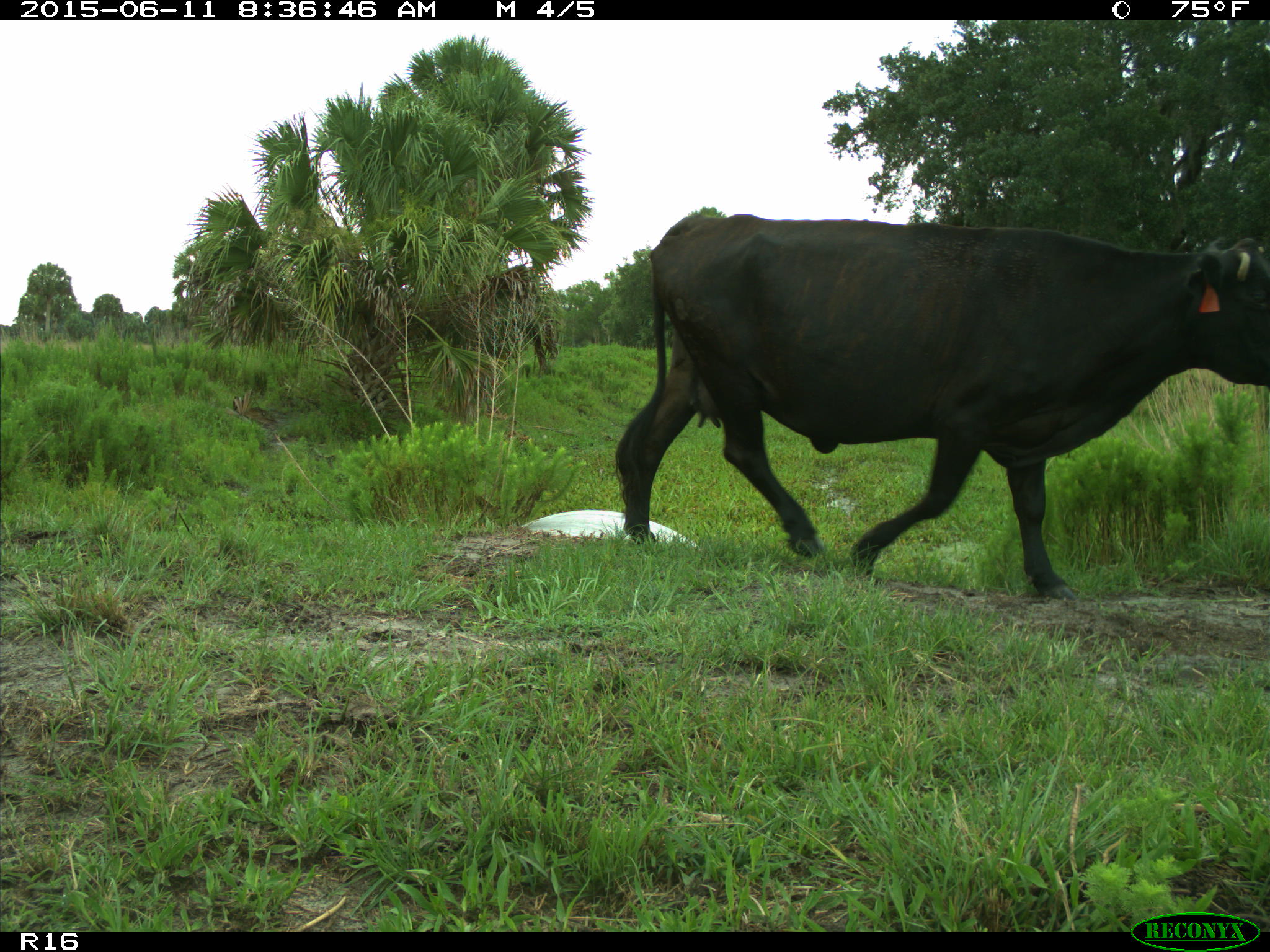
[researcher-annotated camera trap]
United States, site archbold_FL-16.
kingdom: Animalia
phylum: Chordata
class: Mammalia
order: Artiodactyla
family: Bovidae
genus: Bos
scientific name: Bos taurus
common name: domestic cow